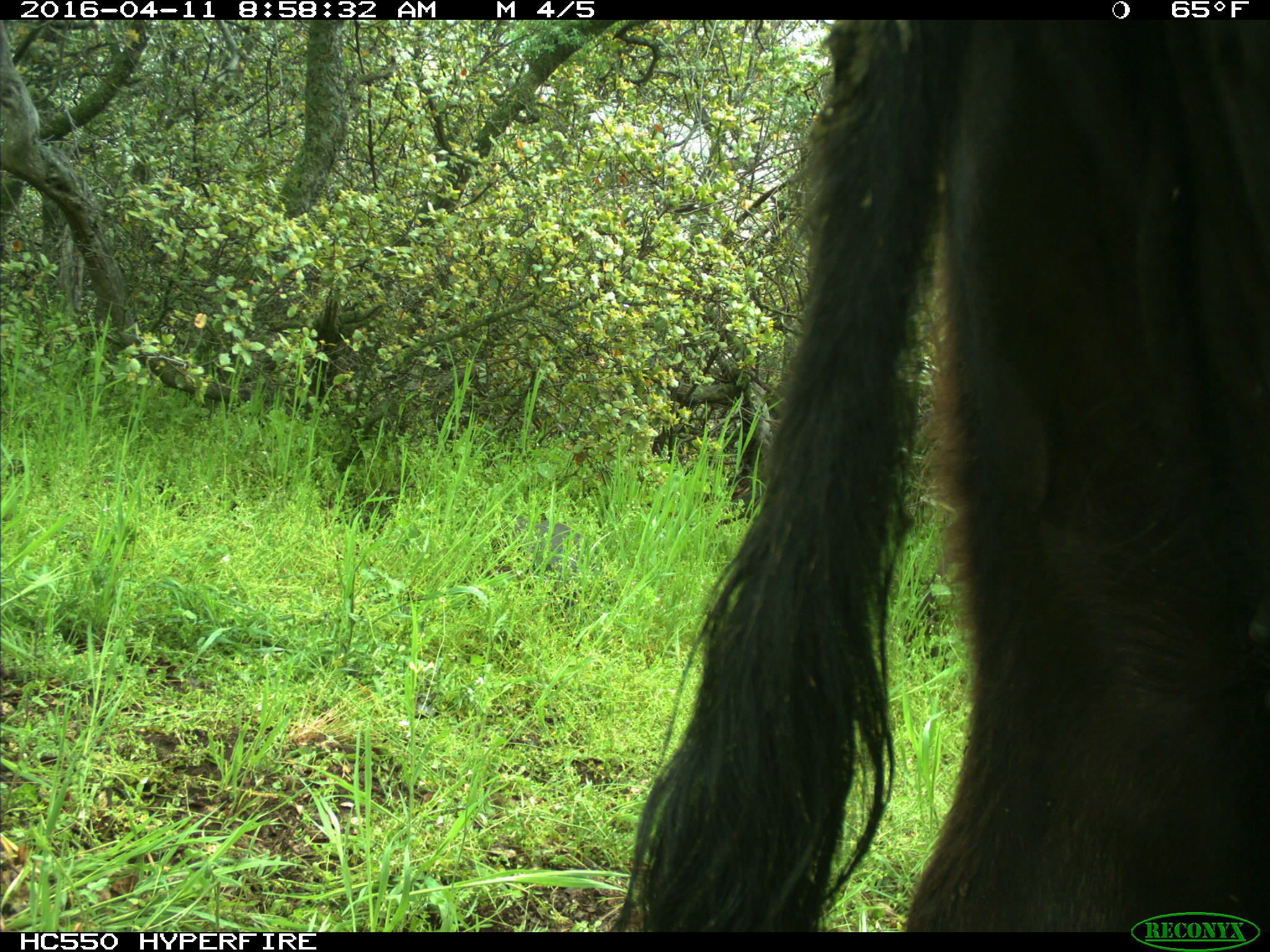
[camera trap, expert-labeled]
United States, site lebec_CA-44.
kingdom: Animalia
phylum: Chordata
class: Mammalia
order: Artiodactyla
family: Bovidae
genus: Bos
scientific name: Bos taurus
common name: domestic cow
Bos taurus (domestic cow).